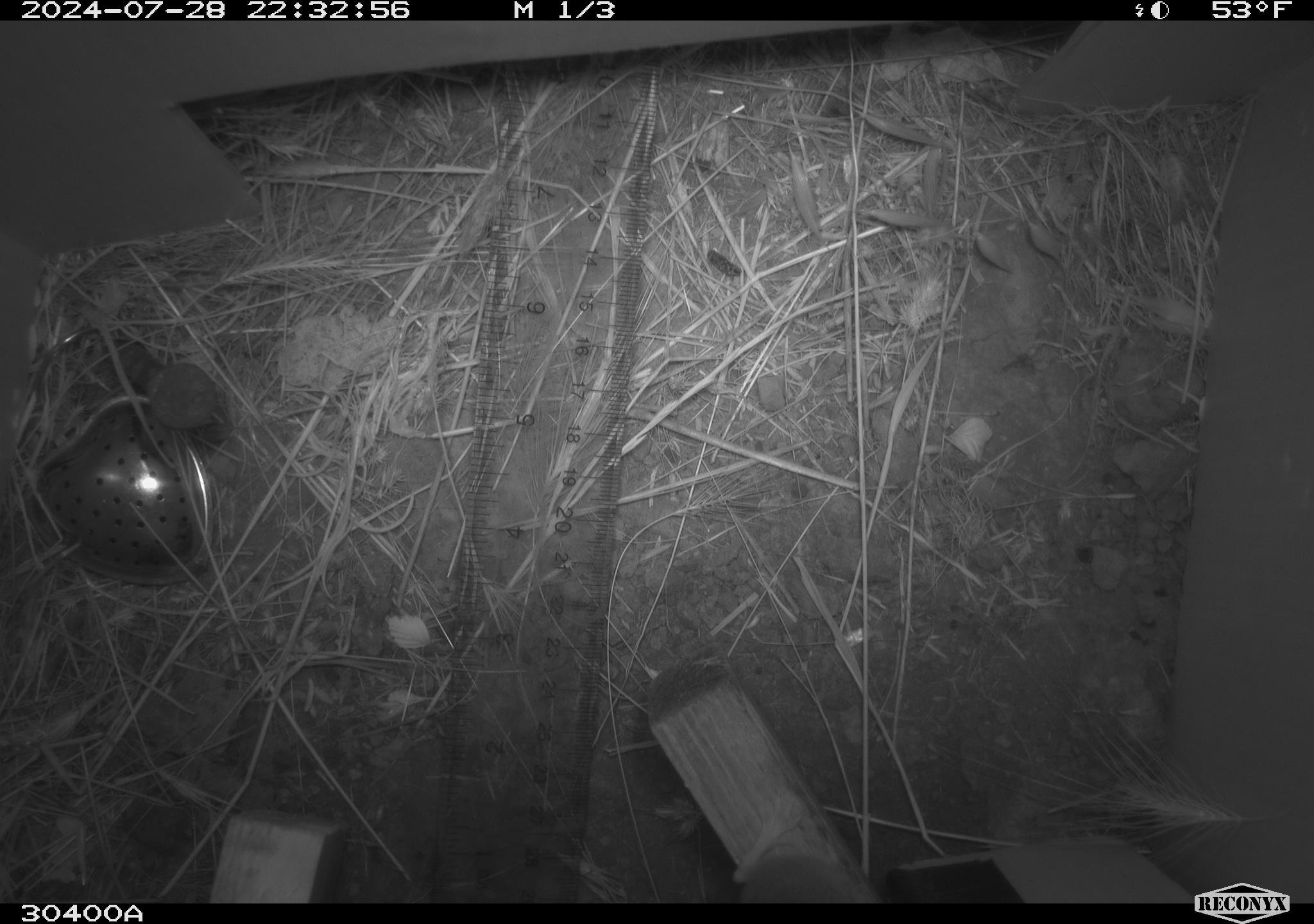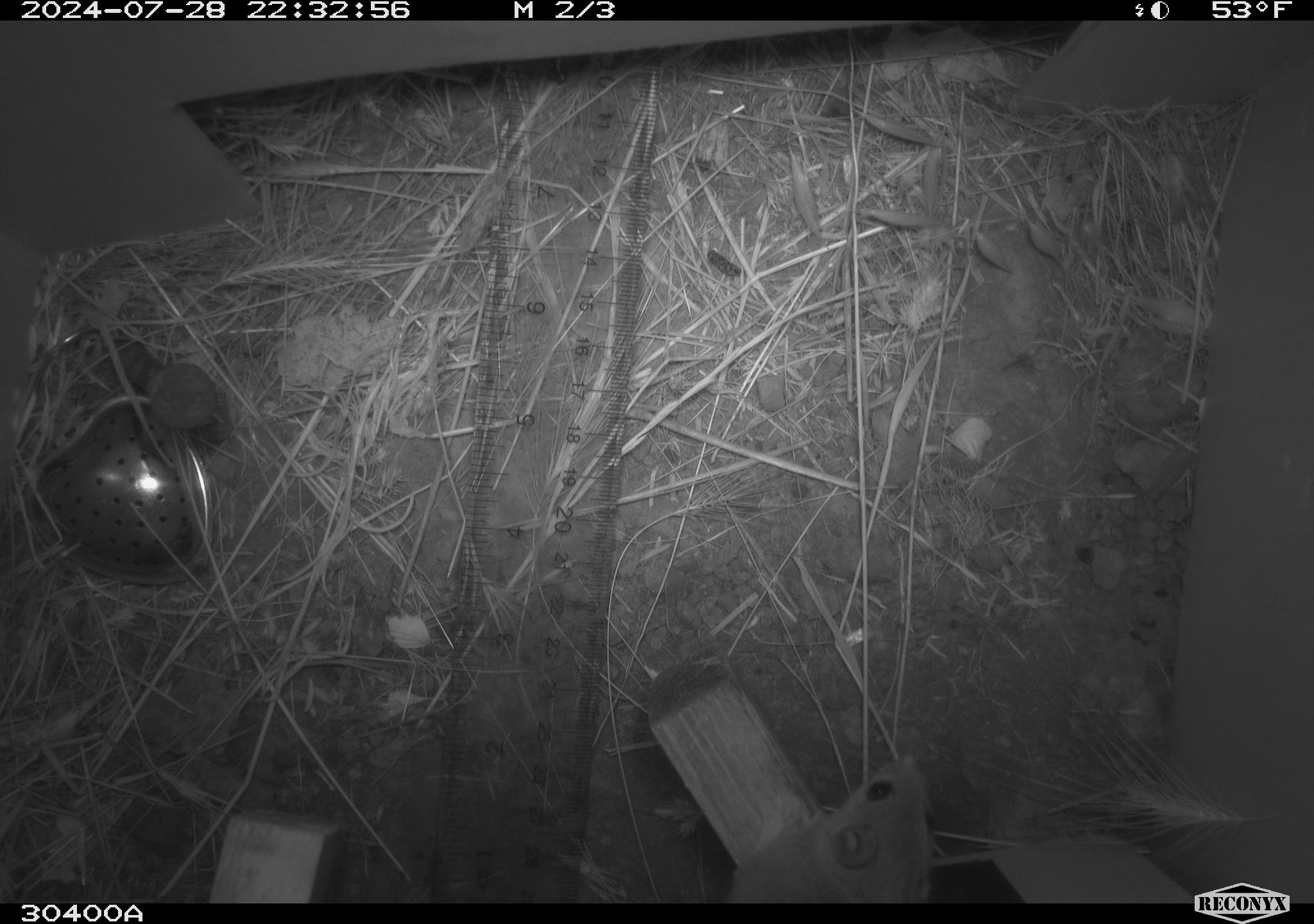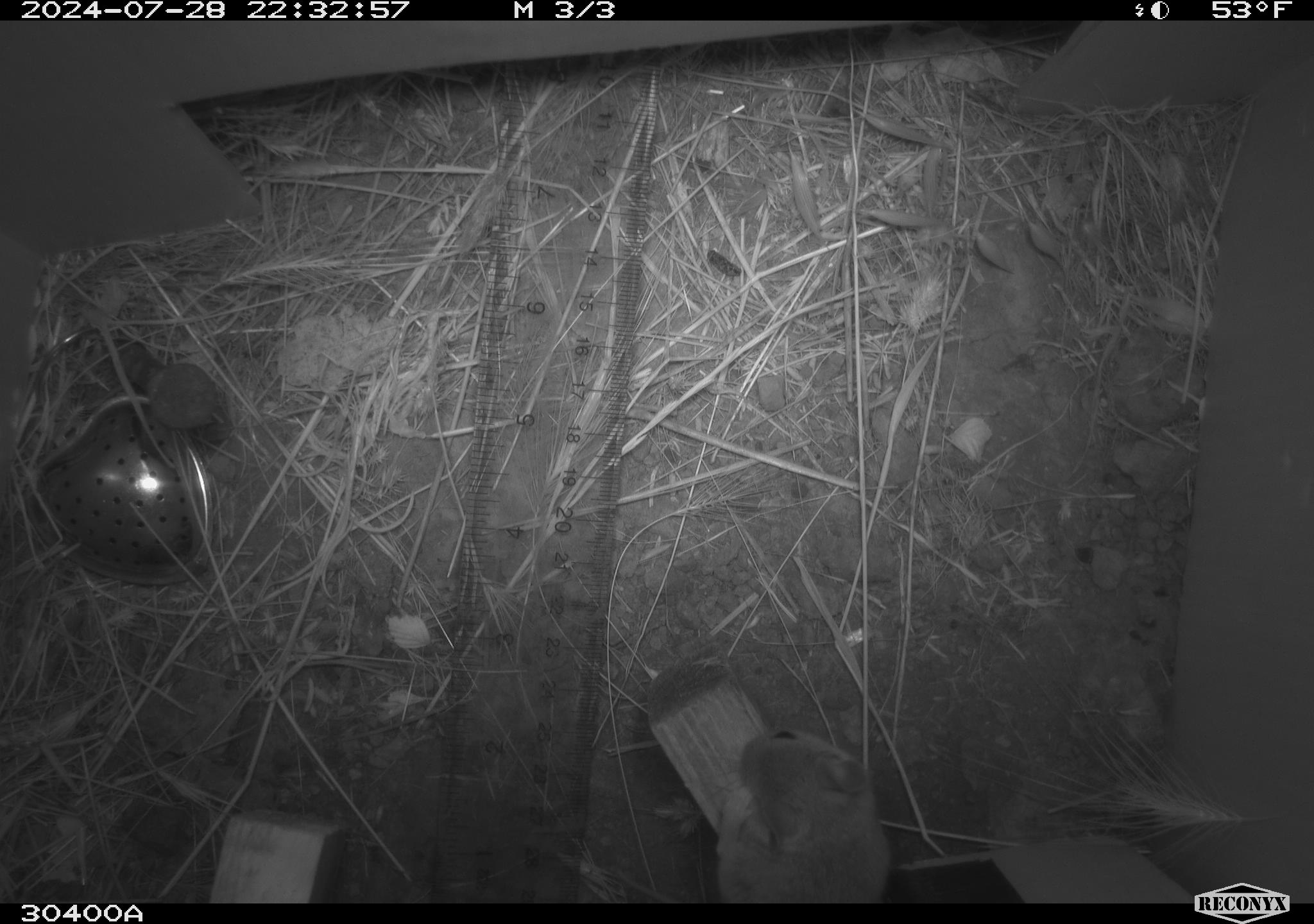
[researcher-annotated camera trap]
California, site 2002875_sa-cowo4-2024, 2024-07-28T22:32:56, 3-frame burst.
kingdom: Animalia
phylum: Chordata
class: Mammalia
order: Rodentia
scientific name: Rodentia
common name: mouse species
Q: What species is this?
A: Mouse species (Rodentia).